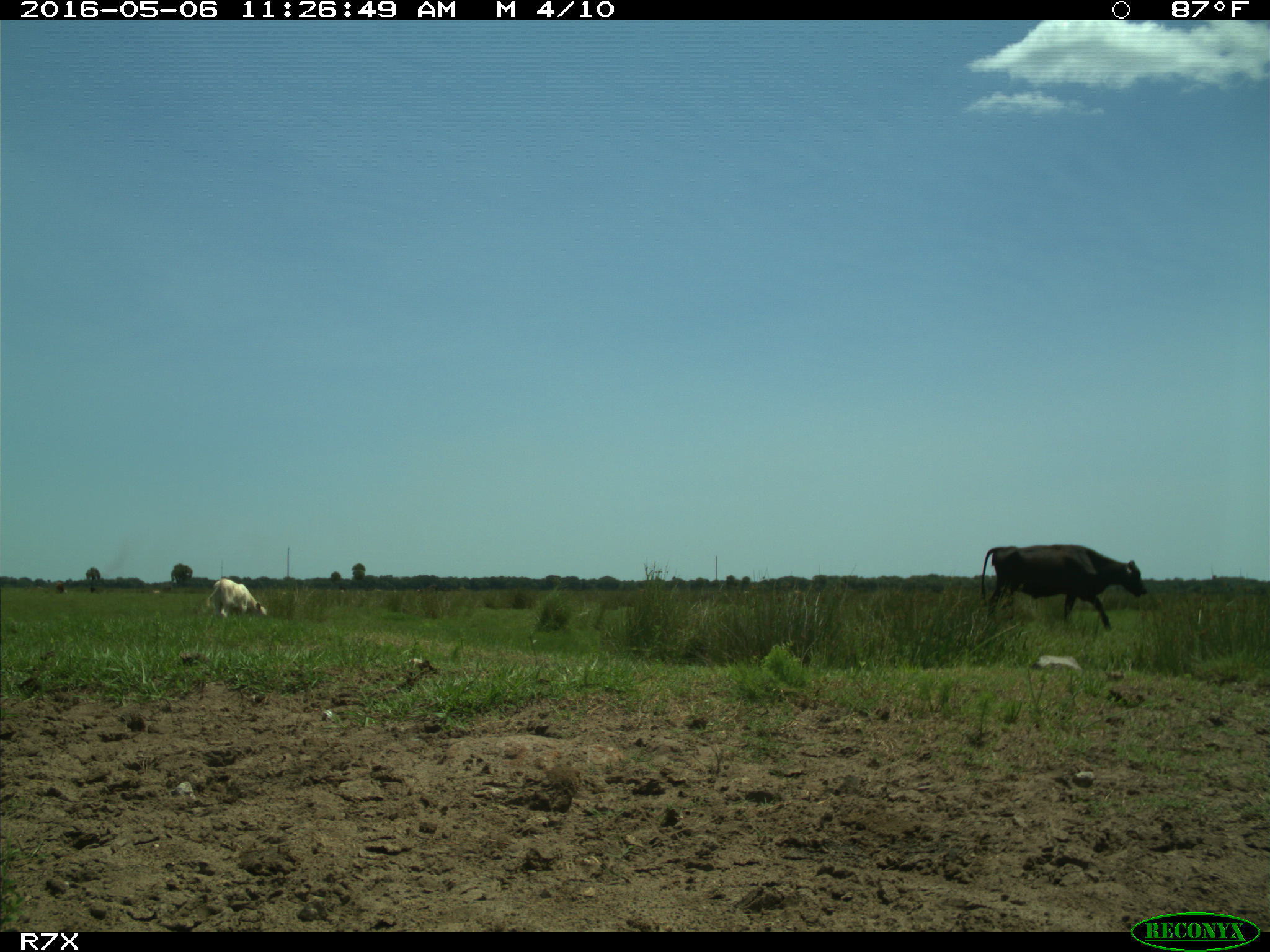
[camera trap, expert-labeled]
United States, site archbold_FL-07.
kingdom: Animalia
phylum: Chordata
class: Mammalia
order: Artiodactyla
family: Bovidae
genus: Bos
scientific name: Bos taurus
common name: domestic cow